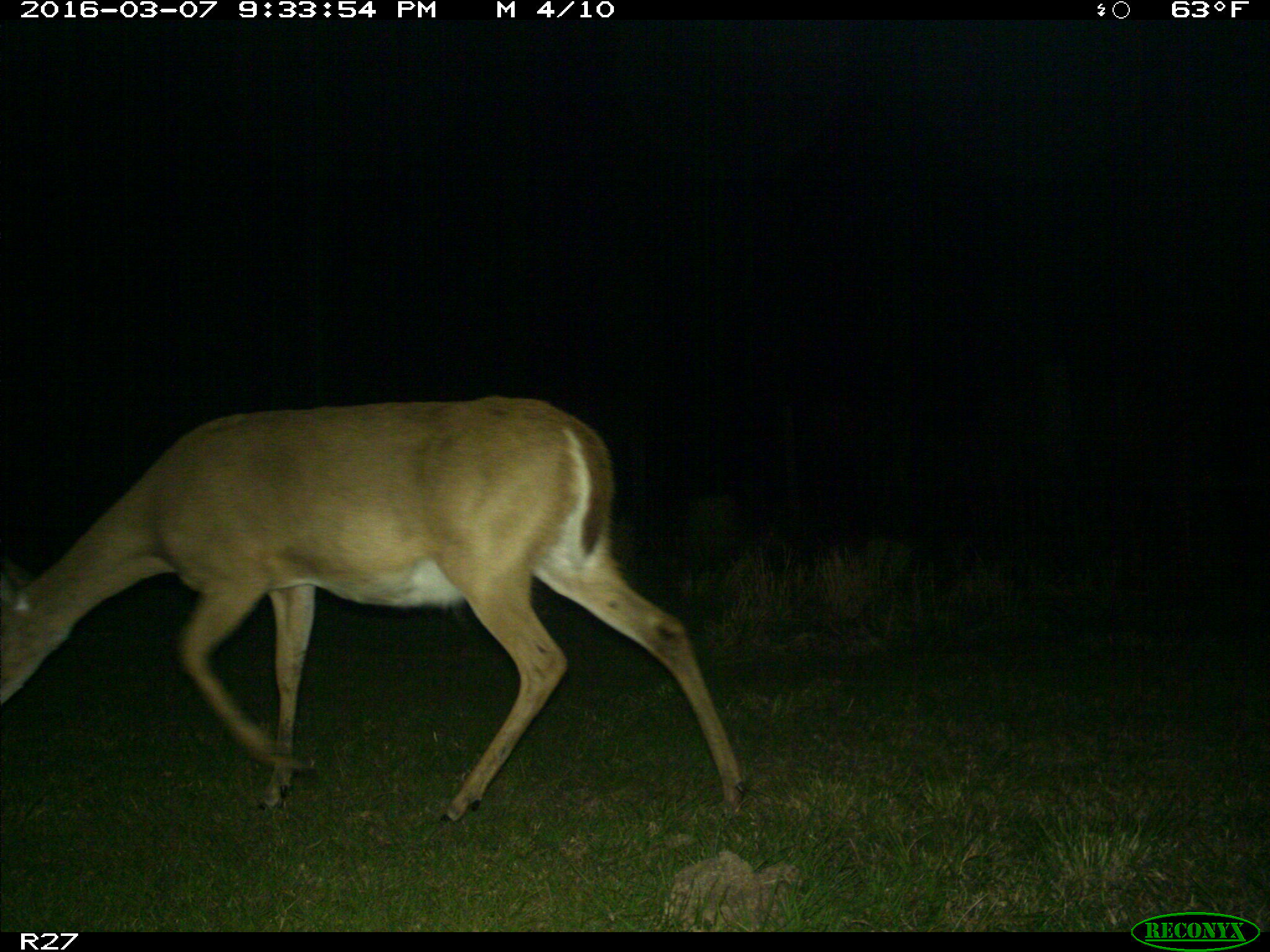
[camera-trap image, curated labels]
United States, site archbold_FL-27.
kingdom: Animalia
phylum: Chordata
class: Mammalia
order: Artiodactyla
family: Cervidae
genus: Odocoileus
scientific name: Odocoileus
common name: deer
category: unidentified deer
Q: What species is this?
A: Unidentified deer (deer) (Odocoileus).